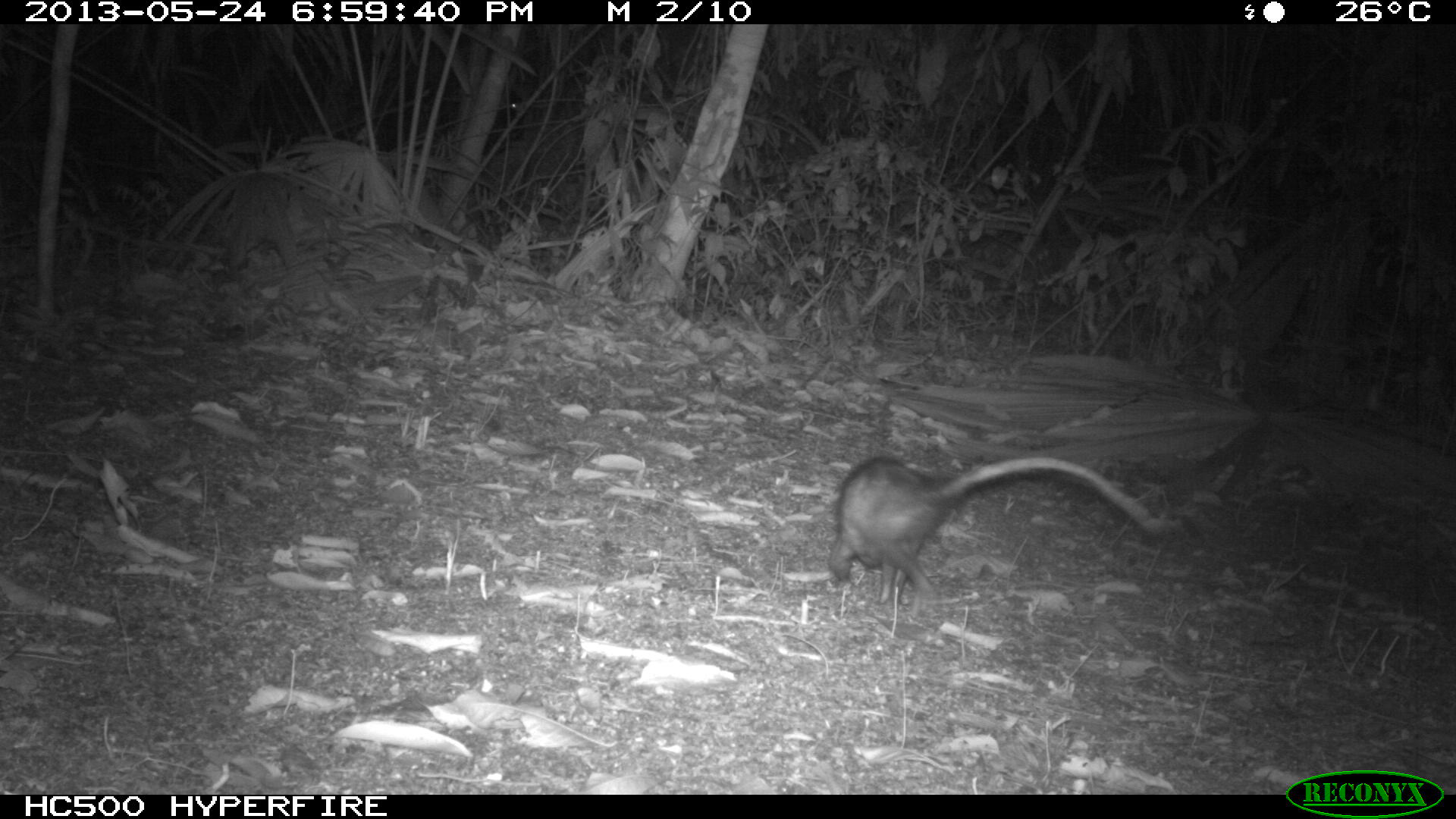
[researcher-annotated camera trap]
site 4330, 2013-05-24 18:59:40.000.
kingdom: Animalia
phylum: Chordata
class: Mammalia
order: Didelphimorphia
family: Didelphidae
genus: Didelphis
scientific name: Didelphis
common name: american opossums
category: didelphis sp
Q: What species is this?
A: Didelphis sp (american opossums) (Didelphis).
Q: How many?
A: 1.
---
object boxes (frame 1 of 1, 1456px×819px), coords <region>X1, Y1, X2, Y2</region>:
didelphis sp: <region>824, 450, 1173, 608</region>